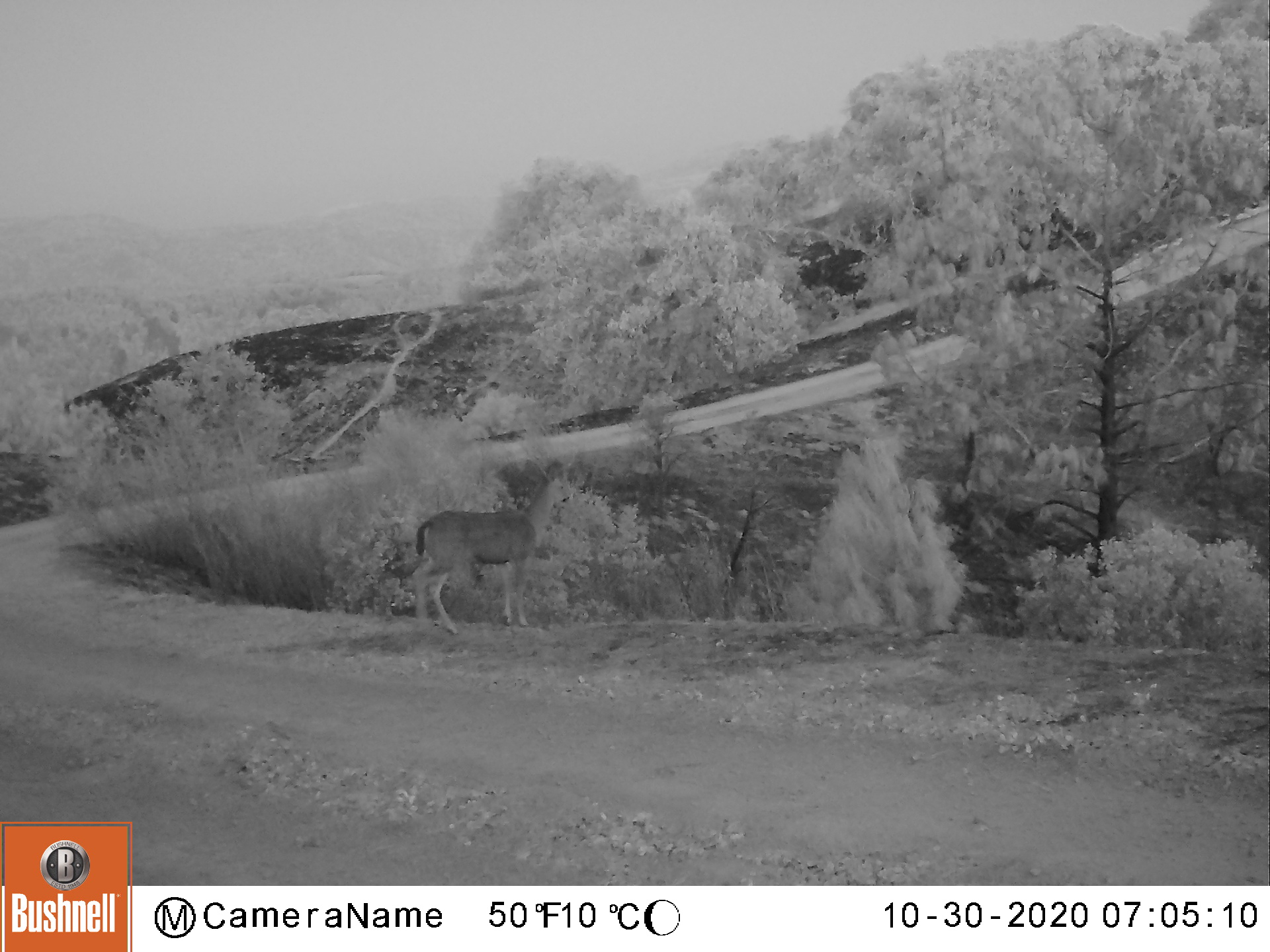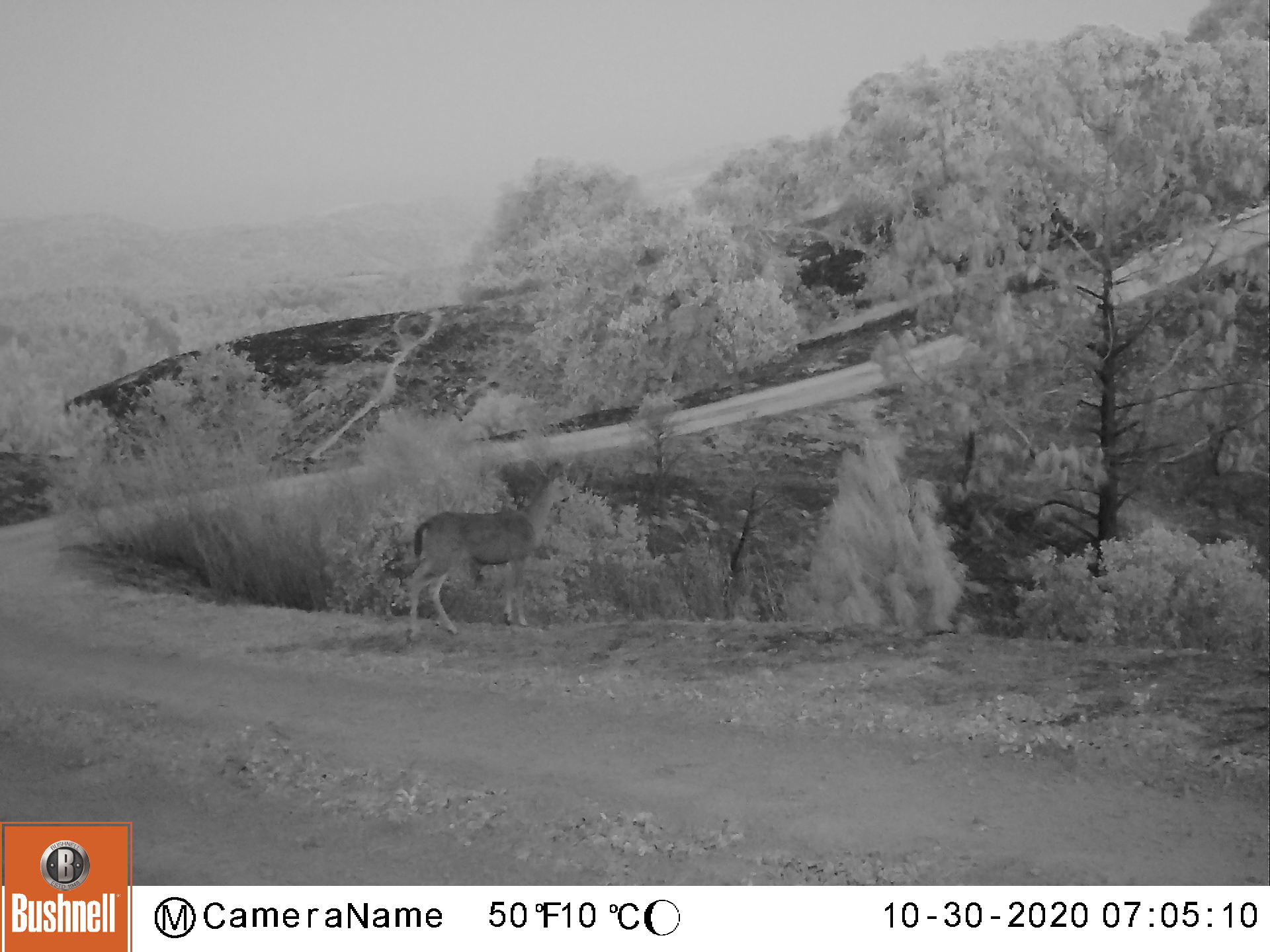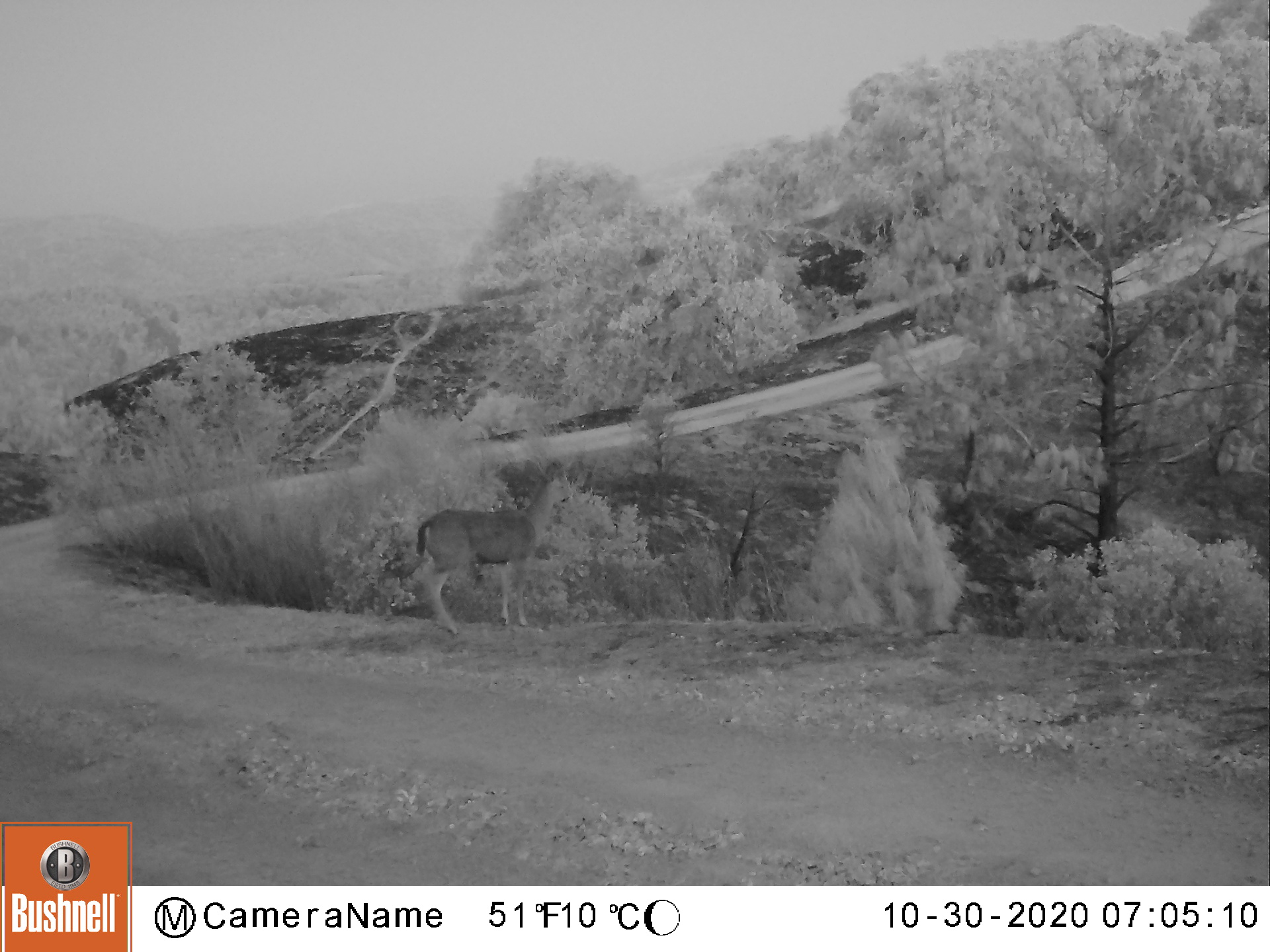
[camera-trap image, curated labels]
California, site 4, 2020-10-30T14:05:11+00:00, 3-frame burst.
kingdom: Animalia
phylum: Chordata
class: Mammalia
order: Artiodactyla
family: Cervidae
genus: Odocoileus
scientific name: Odocoileus hemionus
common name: mule deer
Mule deer (Odocoileus hemionus).